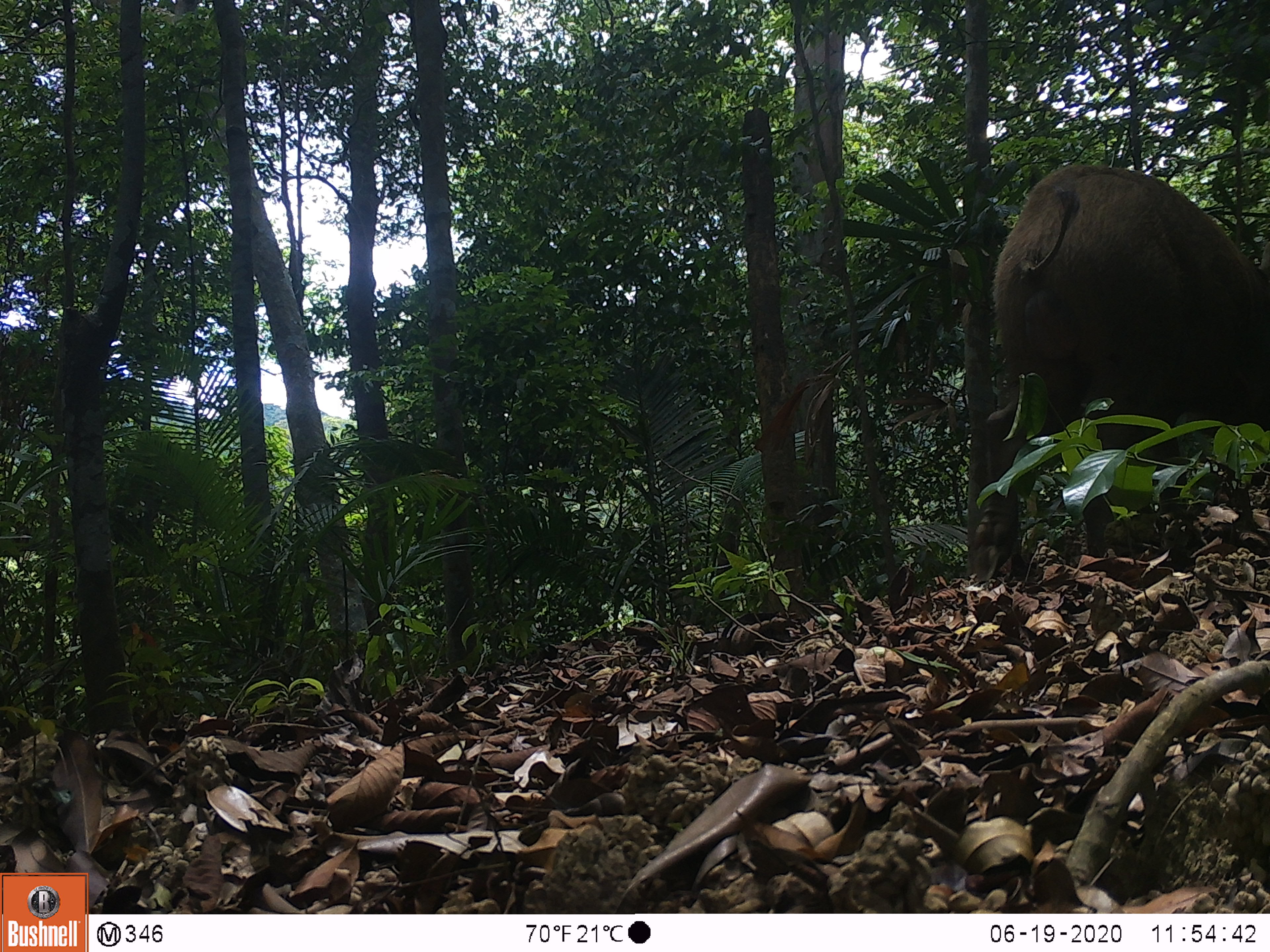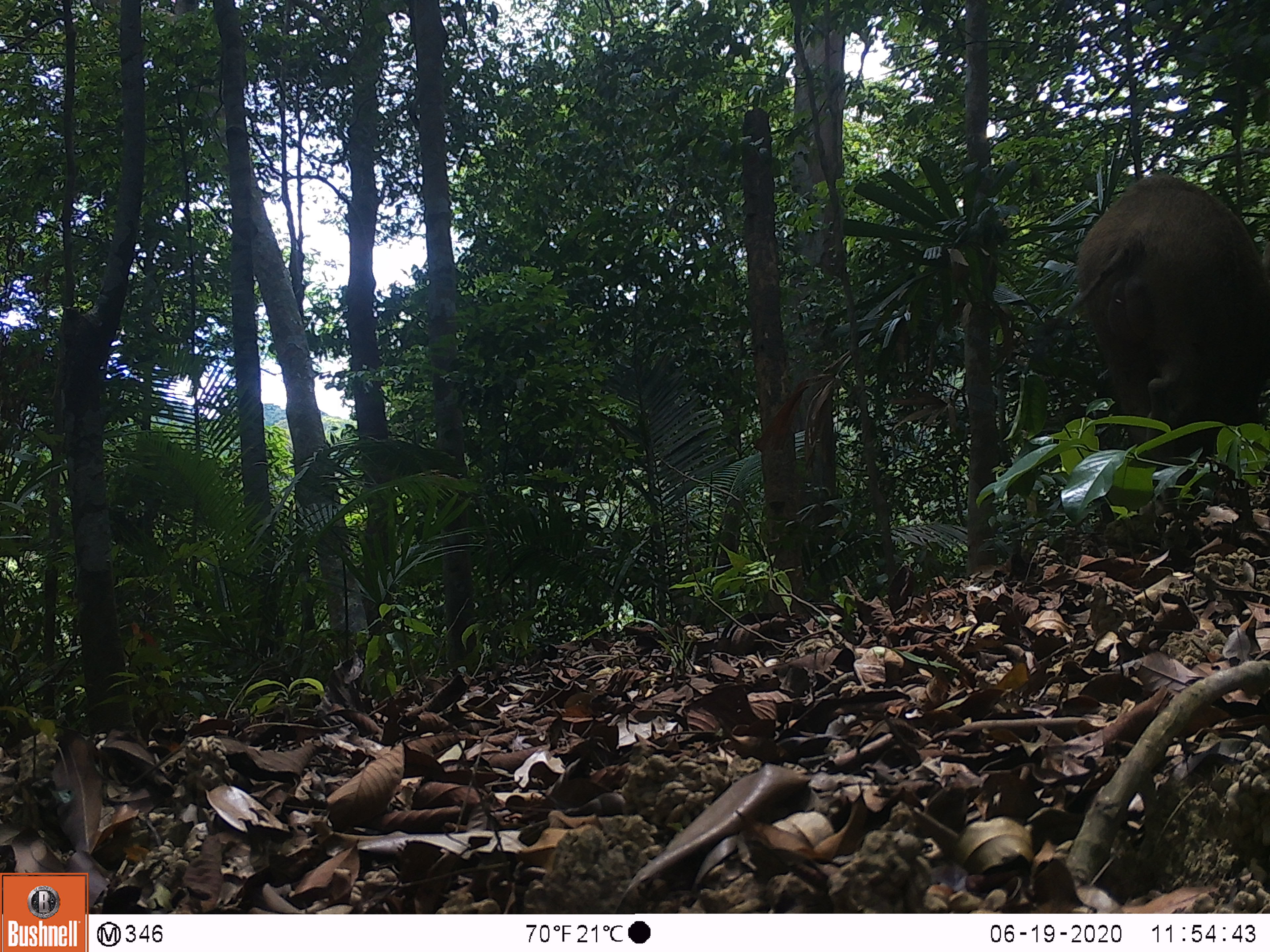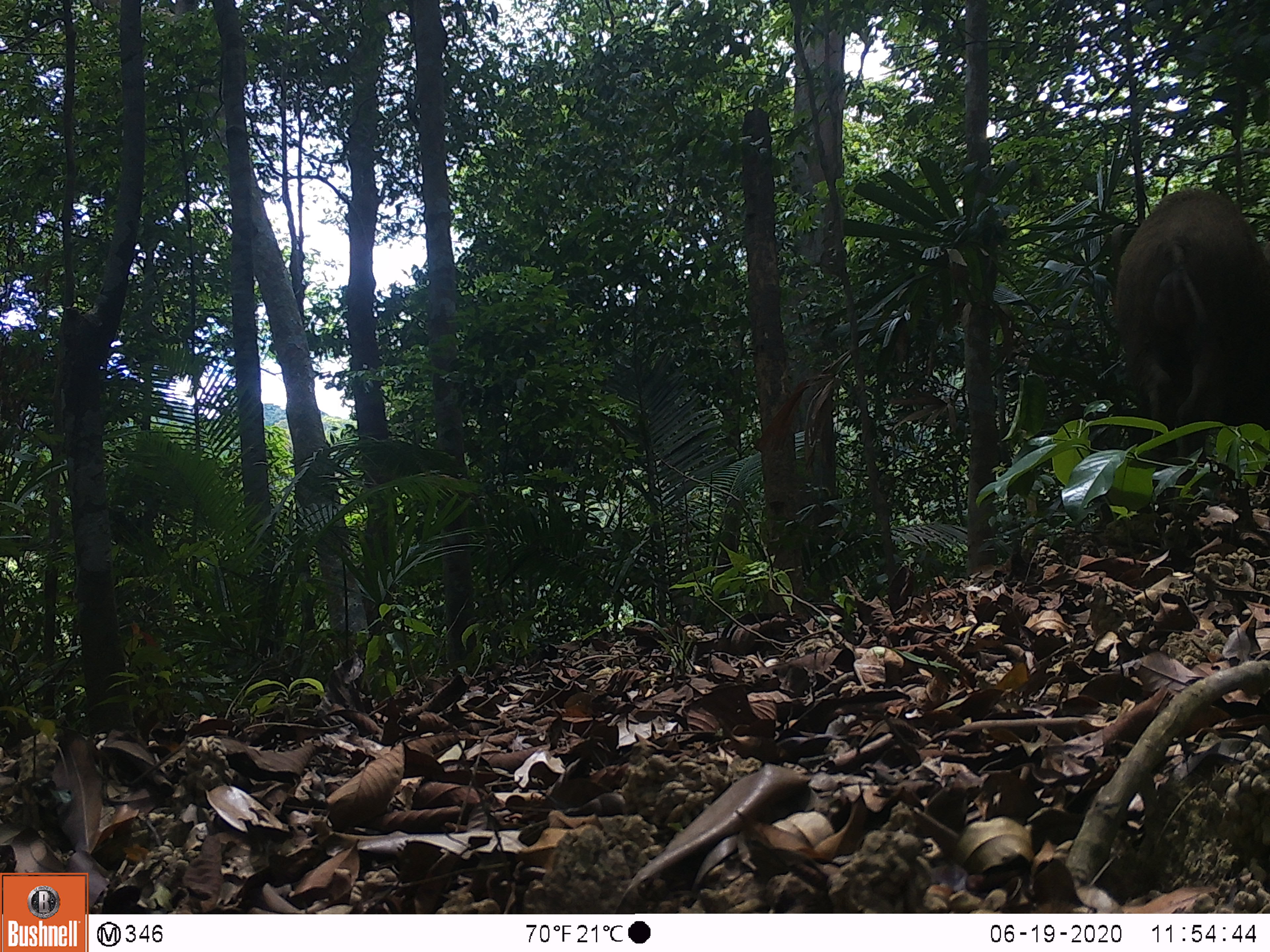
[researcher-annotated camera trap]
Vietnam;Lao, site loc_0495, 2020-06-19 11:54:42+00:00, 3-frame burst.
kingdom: Animalia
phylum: Chordata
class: Mammalia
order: Artiodactyla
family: Suidae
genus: Sus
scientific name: Sus scrofa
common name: eurasian wild pig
Eurasian wild pig (Sus scrofa). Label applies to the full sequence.